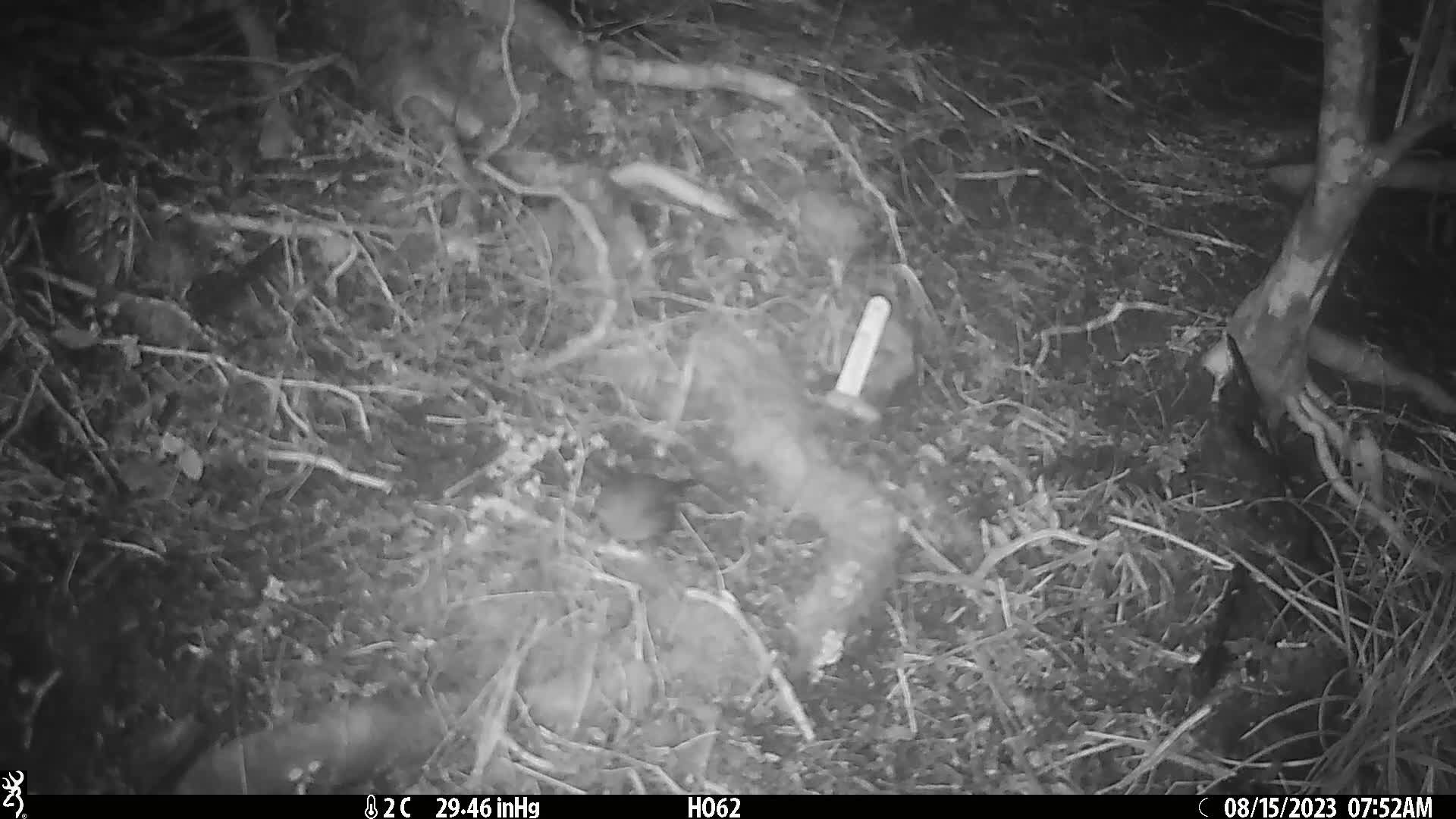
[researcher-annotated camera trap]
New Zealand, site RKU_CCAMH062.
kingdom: Animalia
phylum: Chordata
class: Aves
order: Passeriformes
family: Prunellidae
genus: Prunella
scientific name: Prunella modularis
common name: dunnock